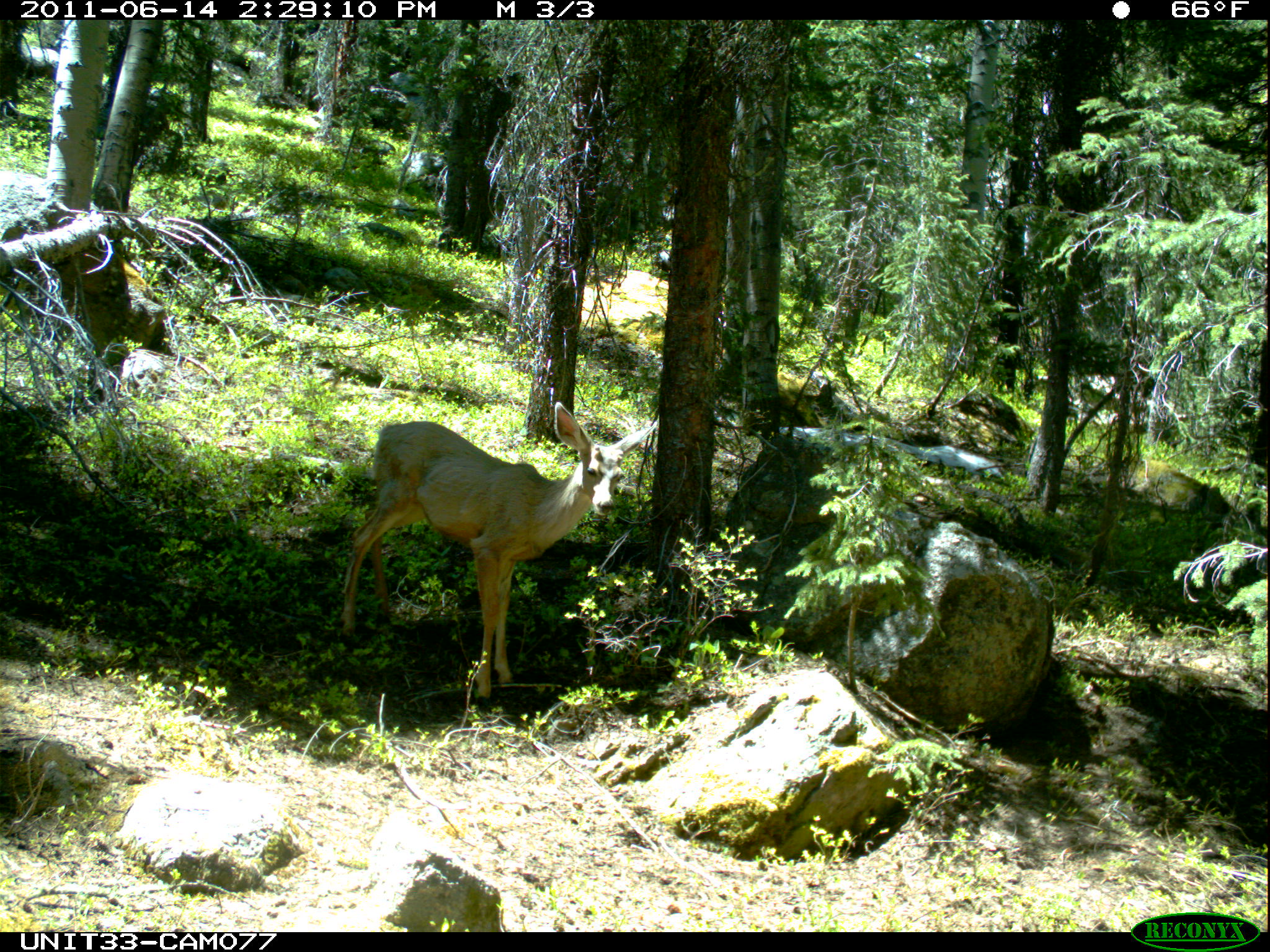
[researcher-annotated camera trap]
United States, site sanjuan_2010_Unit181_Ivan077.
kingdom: Animalia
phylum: Chordata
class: Mammalia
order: Artiodactyla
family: Cervidae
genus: Odocoileus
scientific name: Odocoileus hemionus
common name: mule deer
Odocoileus hemionus (mule deer).